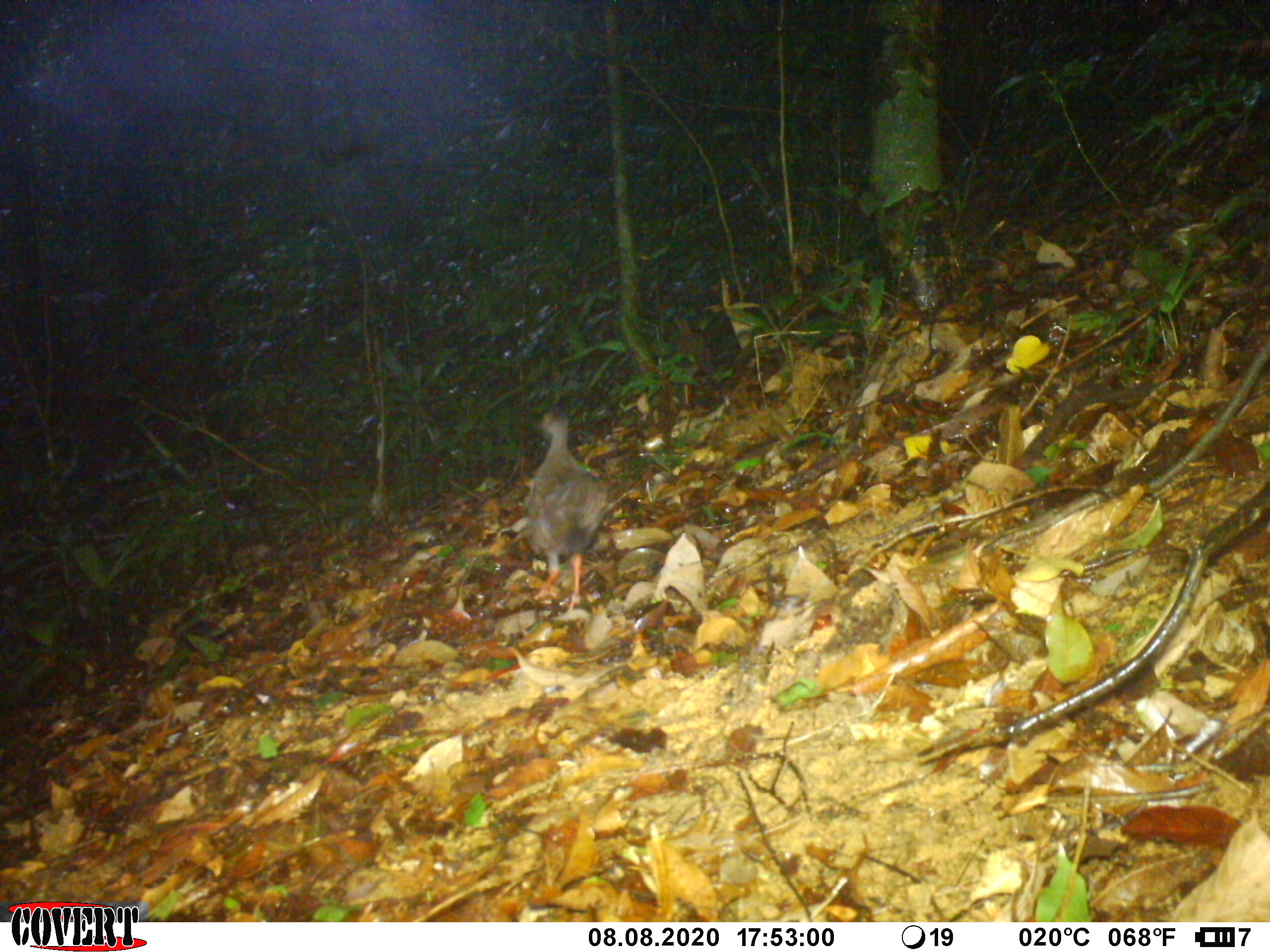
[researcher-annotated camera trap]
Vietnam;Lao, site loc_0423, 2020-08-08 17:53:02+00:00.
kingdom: Animalia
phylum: Chordata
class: Aves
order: Galliformes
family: Phasianidae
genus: Lophura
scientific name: Lophura nycthemera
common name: silver pheasant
Silver pheasant (Lophura nycthemera). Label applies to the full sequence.